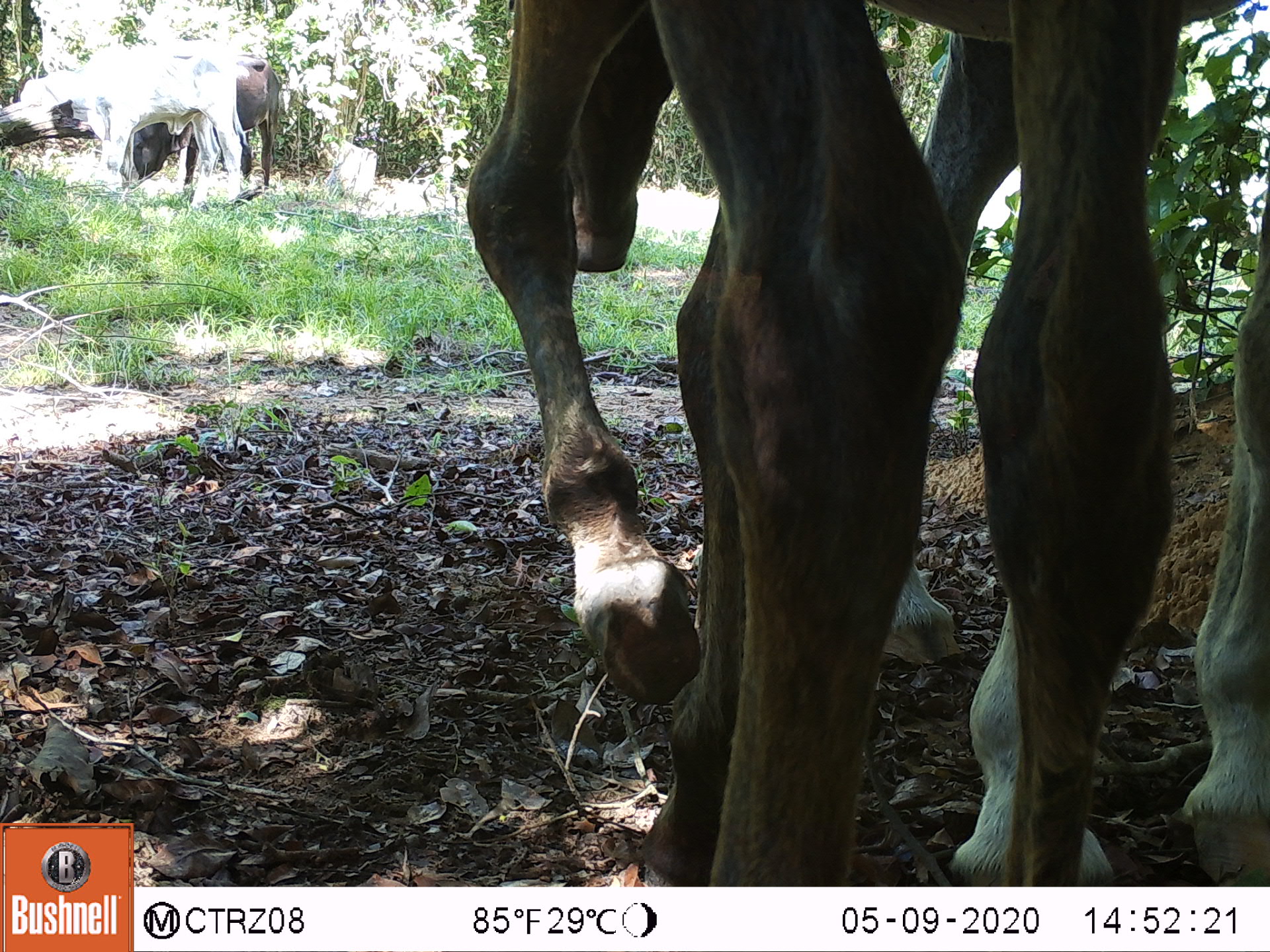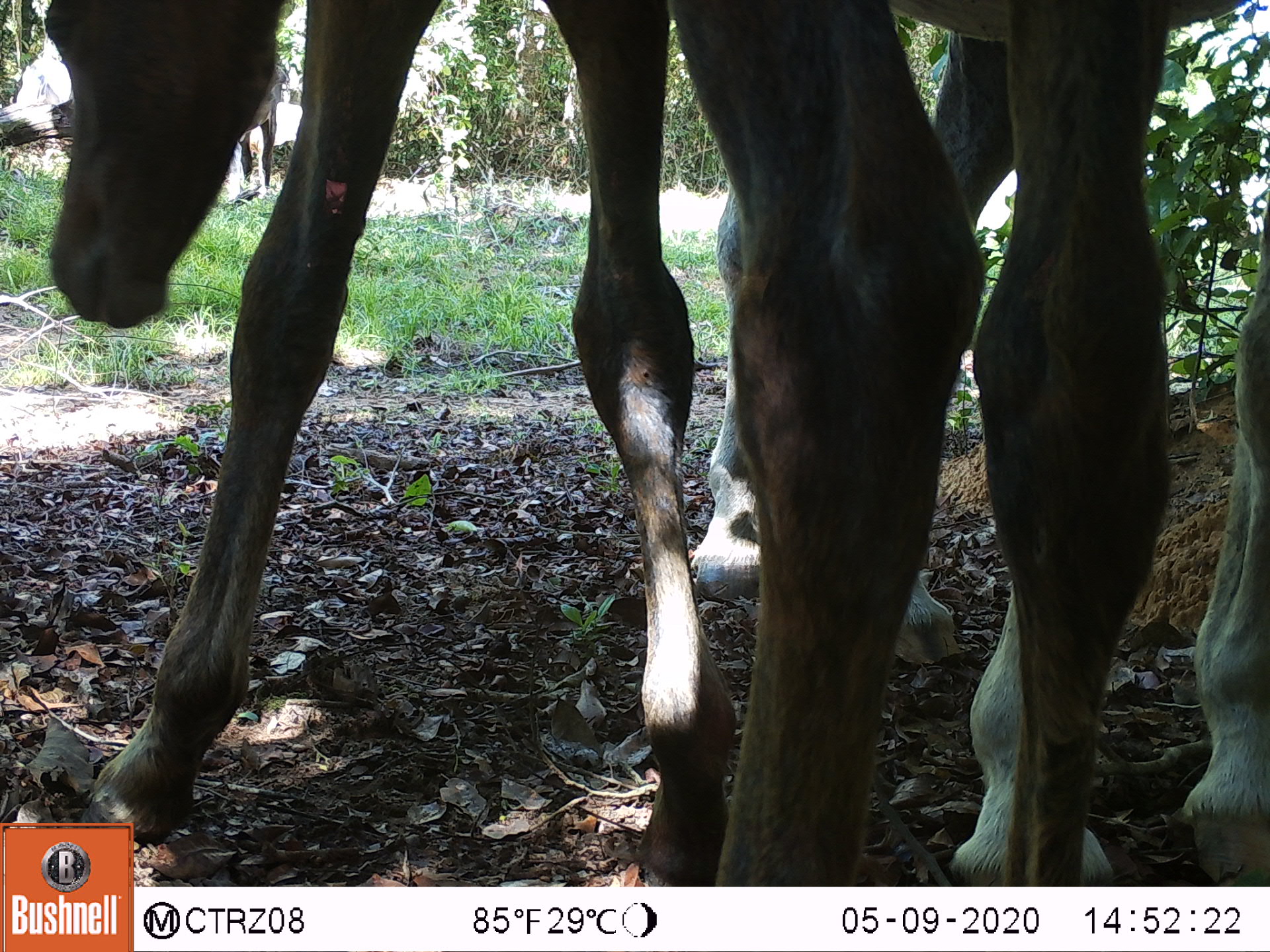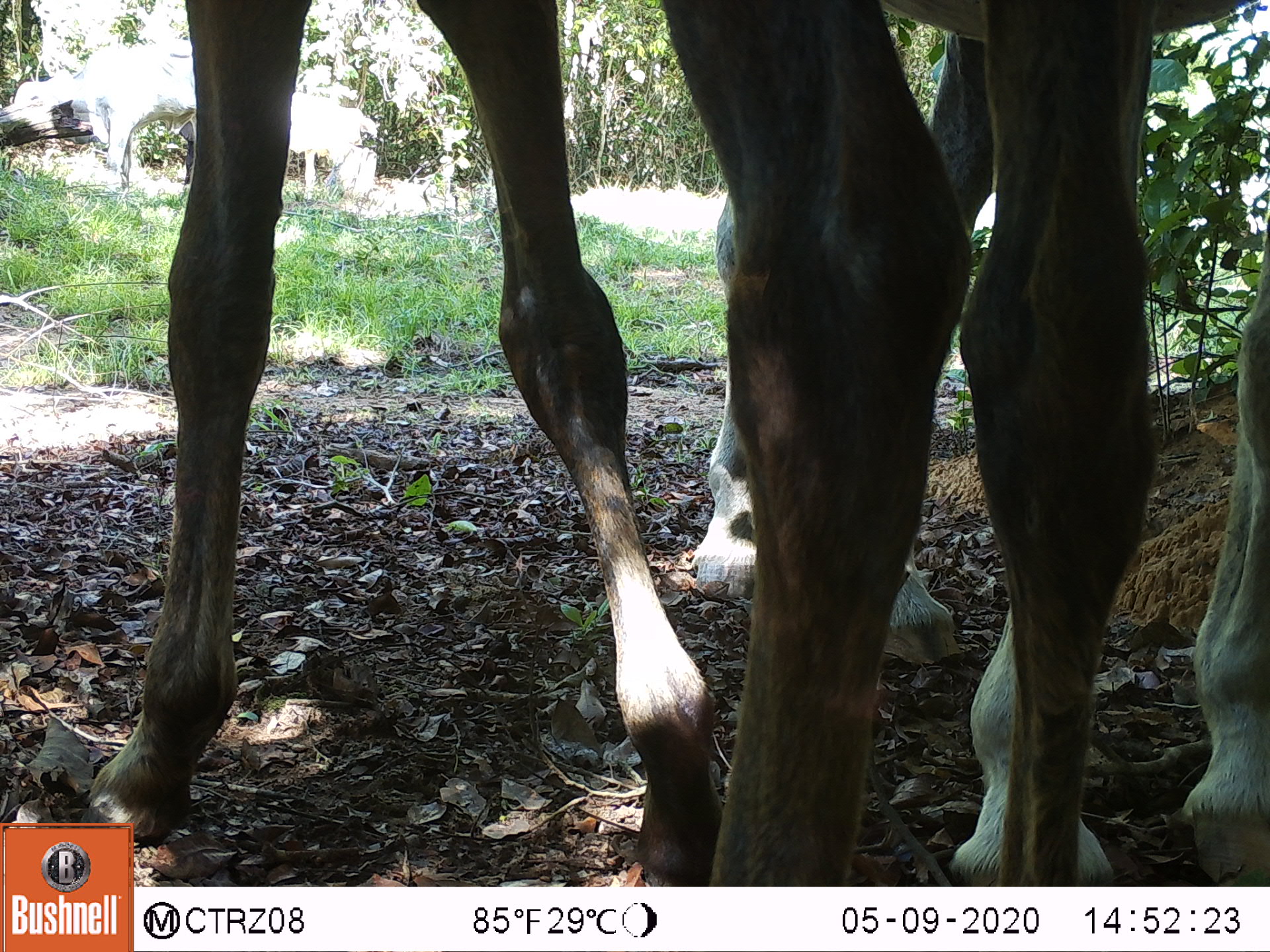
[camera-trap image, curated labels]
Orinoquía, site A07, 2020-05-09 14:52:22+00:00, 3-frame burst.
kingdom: Animalia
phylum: Chordata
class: Mammalia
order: Perissodactyla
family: Equidae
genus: Equus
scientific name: Equus caballus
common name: domestic horse